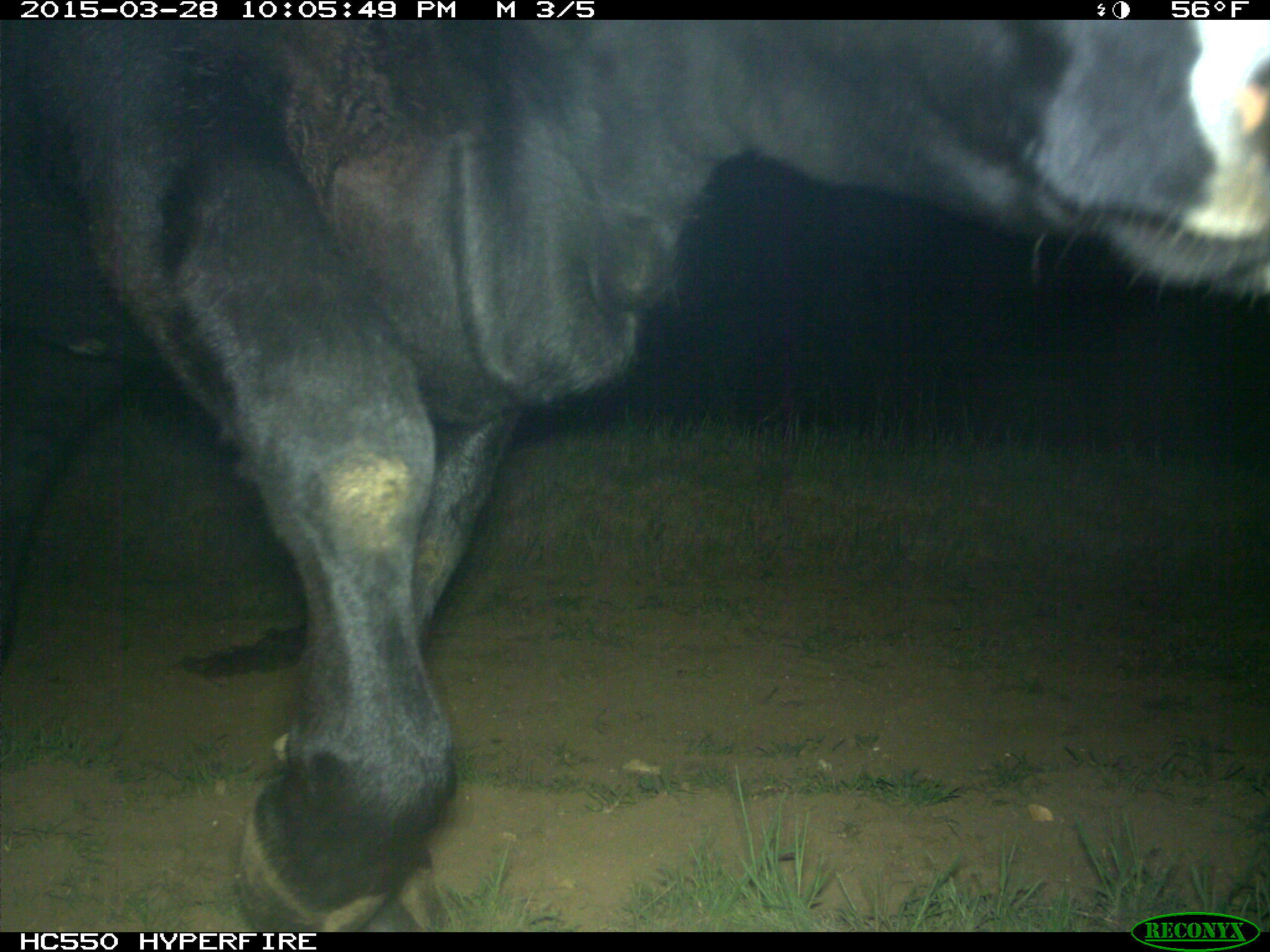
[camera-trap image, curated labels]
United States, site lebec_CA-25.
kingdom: Animalia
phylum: Chordata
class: Mammalia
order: Artiodactyla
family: Bovidae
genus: Bos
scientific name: Bos taurus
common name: domestic cow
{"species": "Bos taurus (domestic cow)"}